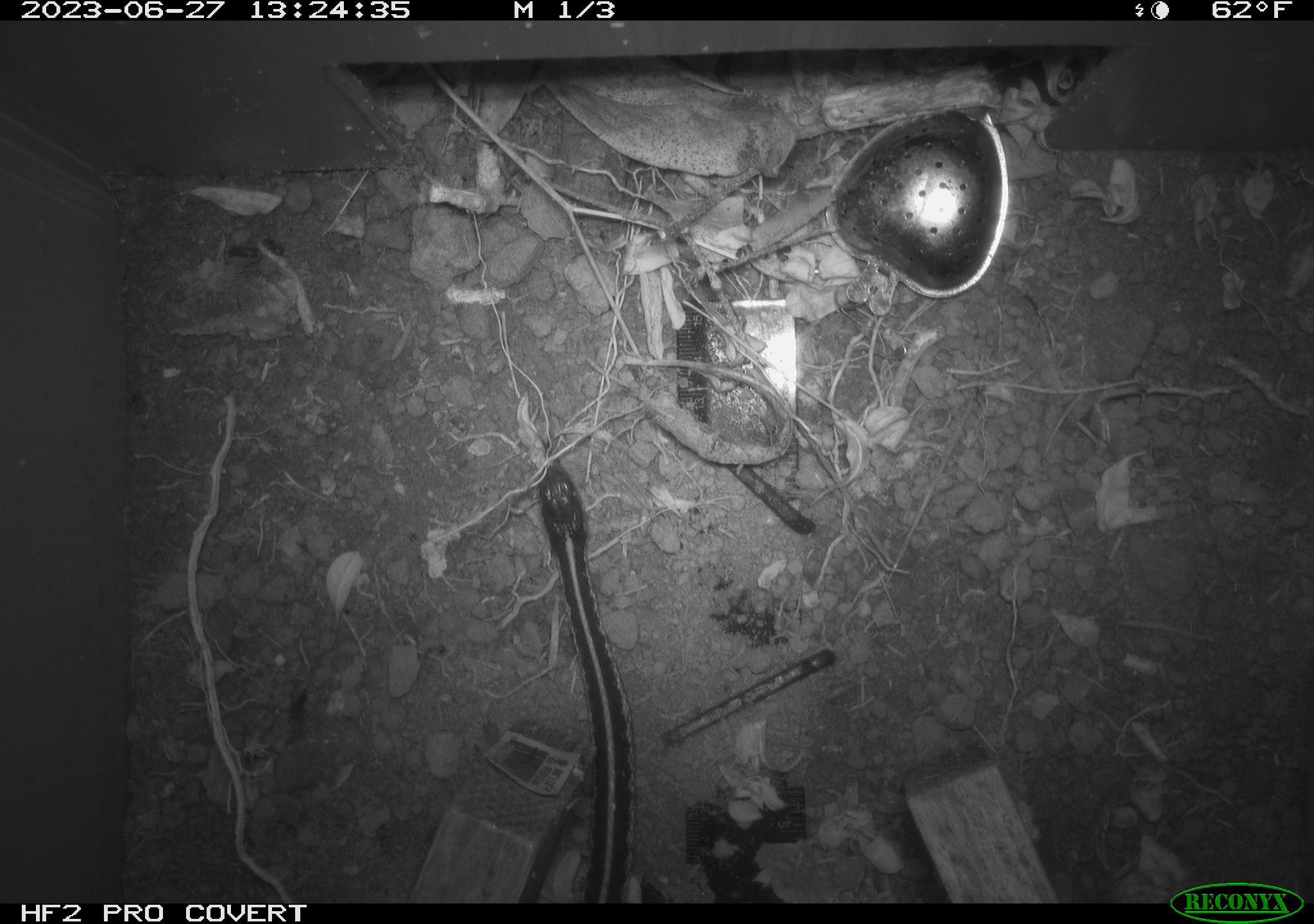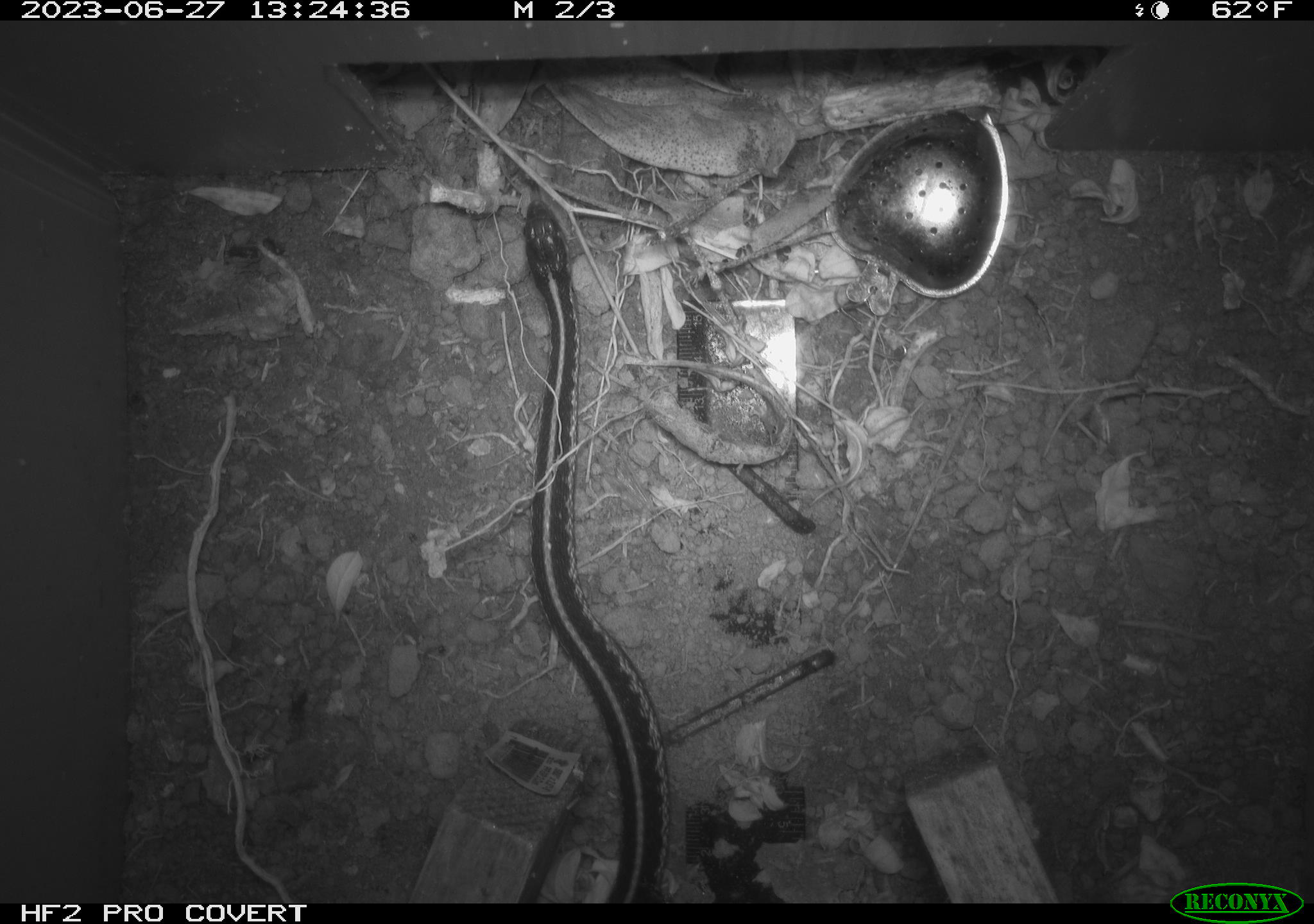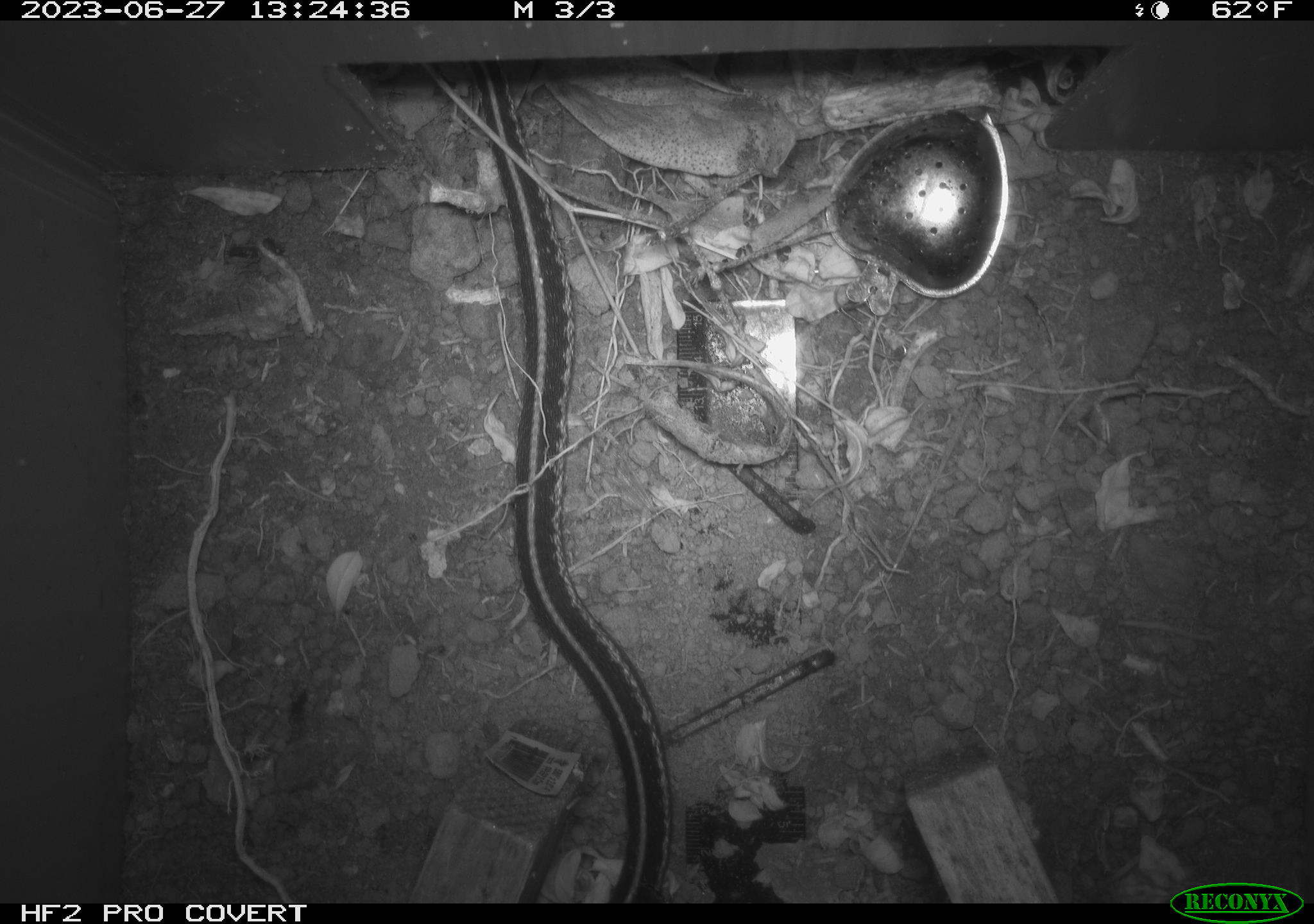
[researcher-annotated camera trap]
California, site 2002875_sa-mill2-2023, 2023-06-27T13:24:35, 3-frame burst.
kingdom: Animalia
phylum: Chordata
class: Reptilia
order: Squamata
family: Colubridae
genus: Thamnophis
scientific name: Thamnophis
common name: american gartersnakes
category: thamnophis species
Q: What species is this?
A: Thamnophis species (american gartersnakes) (Thamnophis).